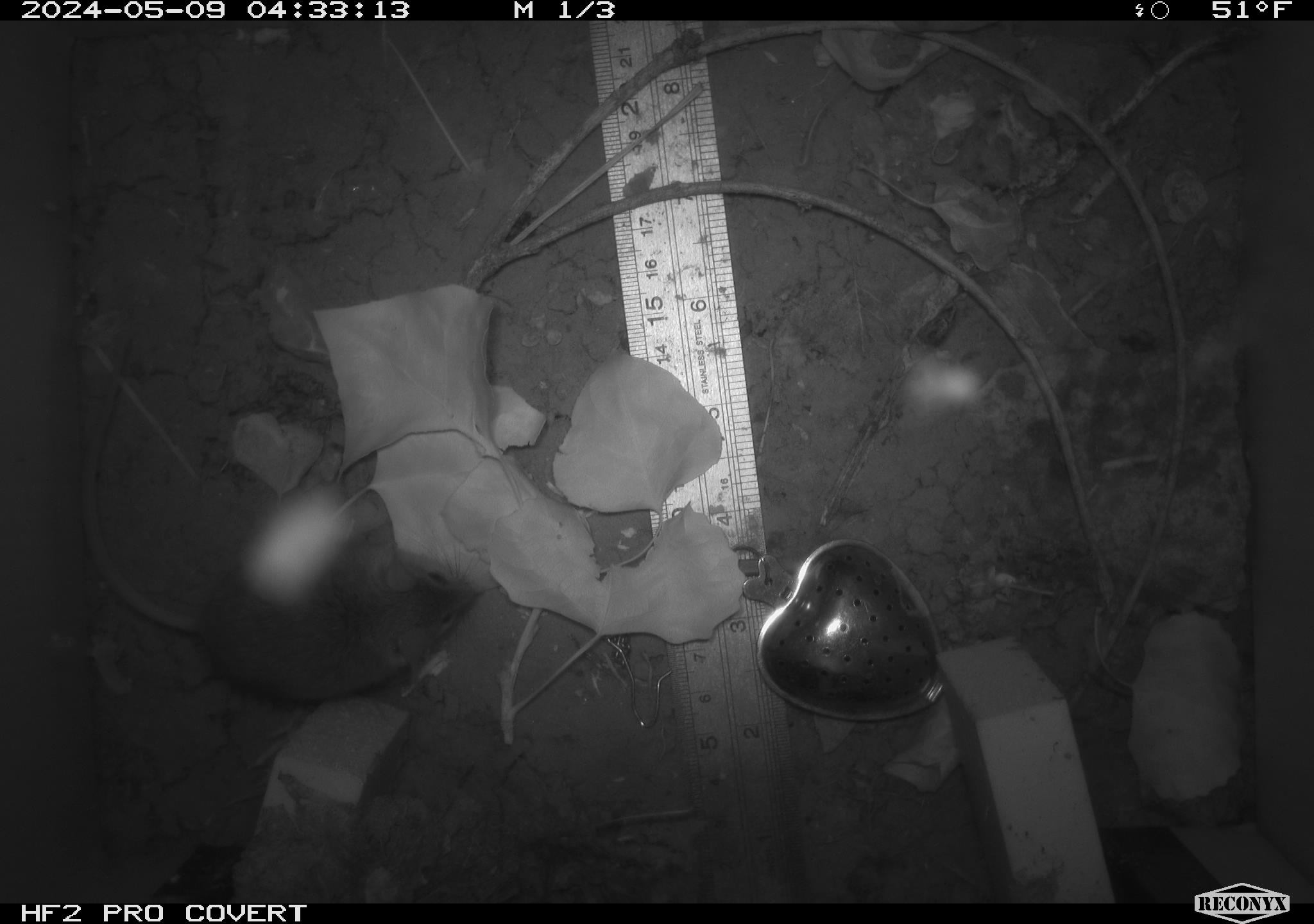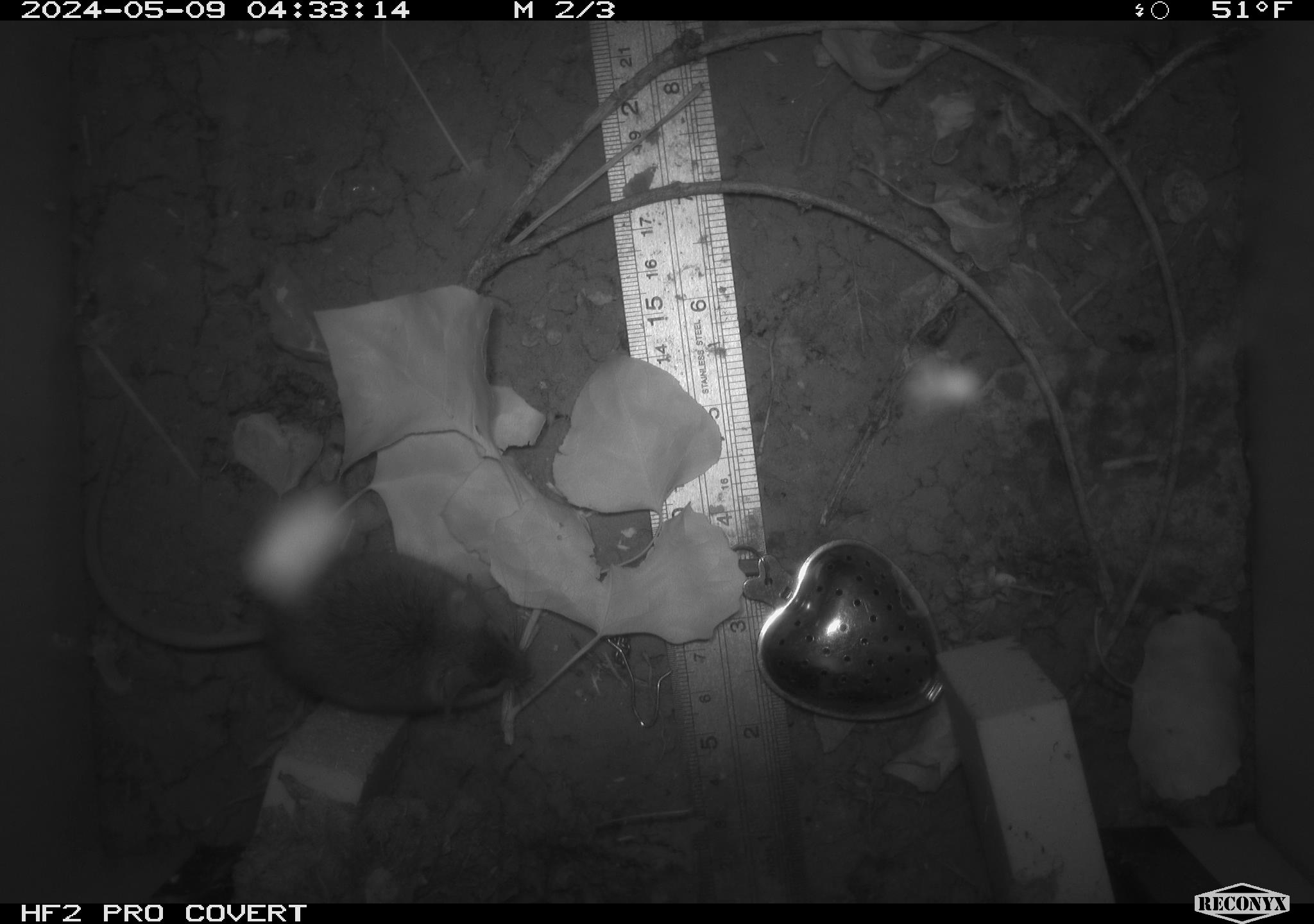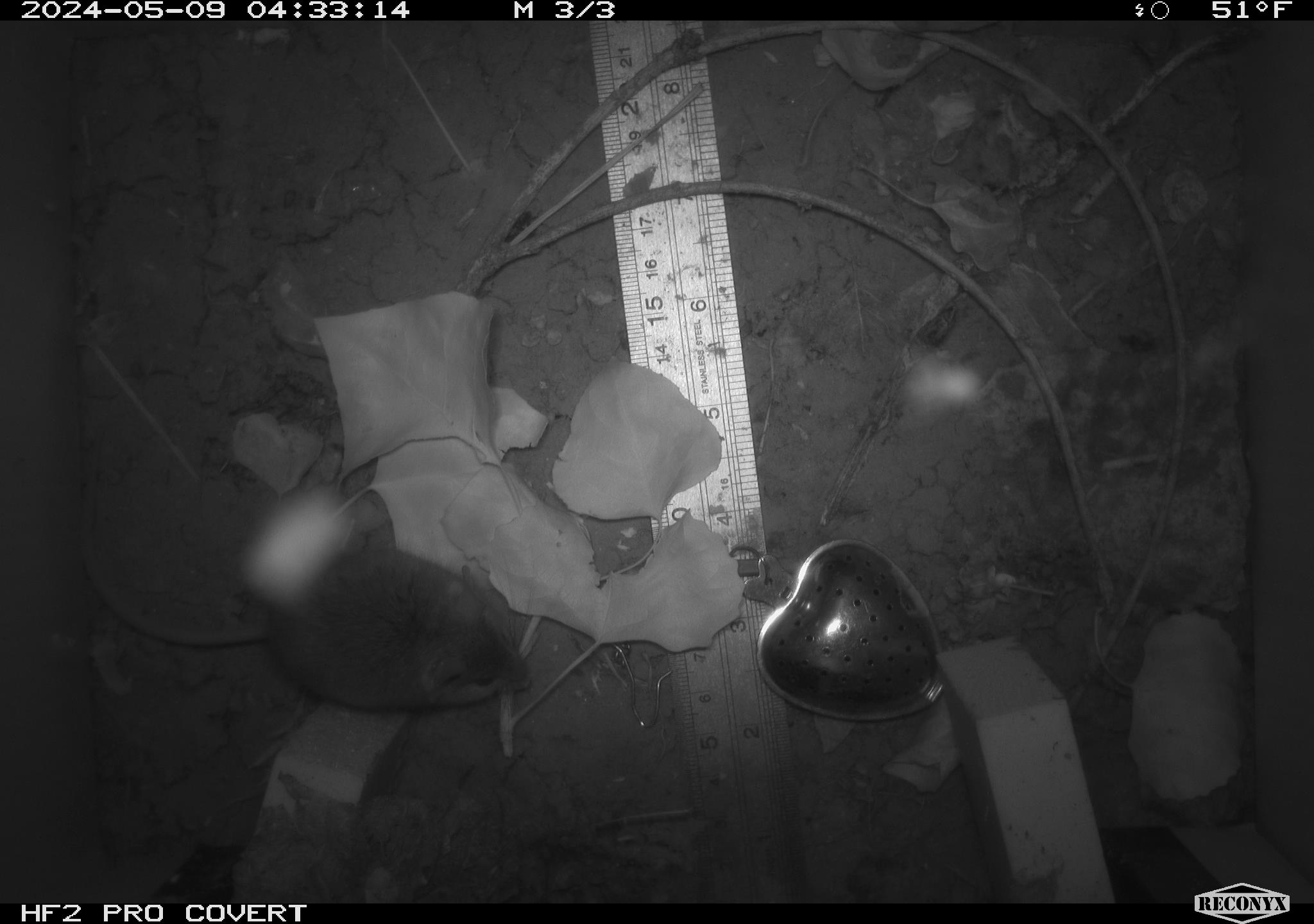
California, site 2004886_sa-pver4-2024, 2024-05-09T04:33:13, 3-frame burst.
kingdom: Animalia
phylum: Chordata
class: Mammalia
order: Rodentia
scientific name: Rodentia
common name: mouse species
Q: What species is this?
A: Mouse species (Rodentia).